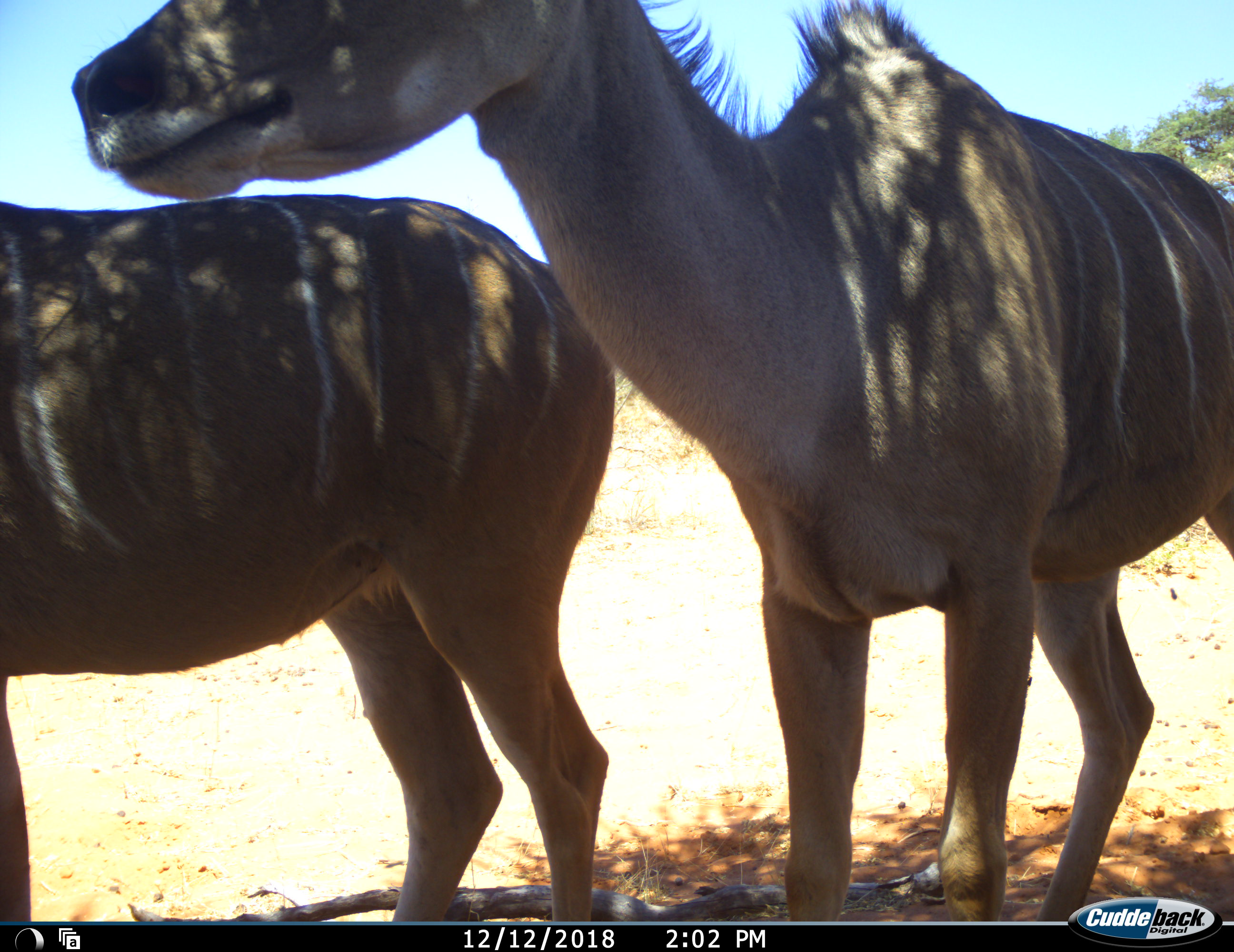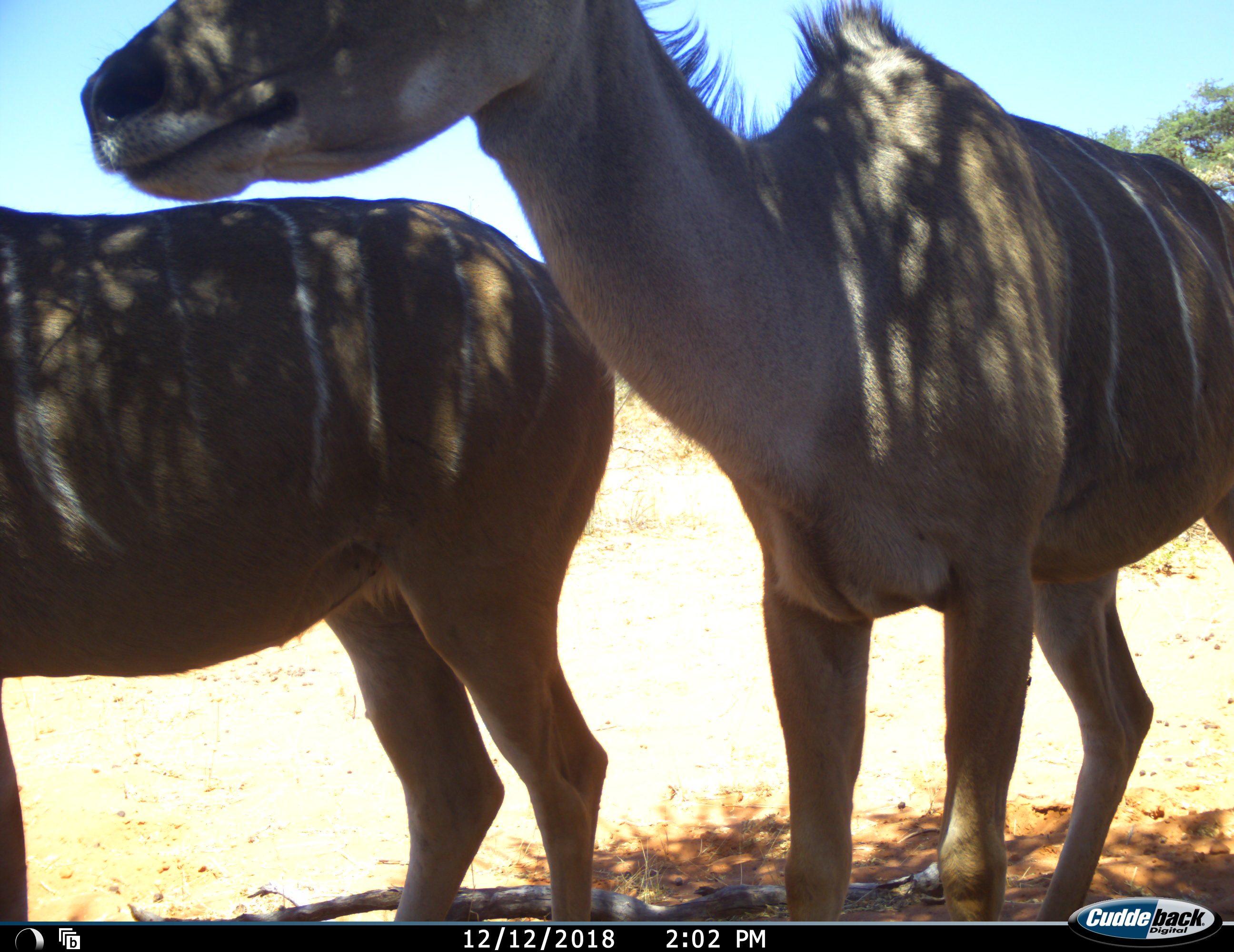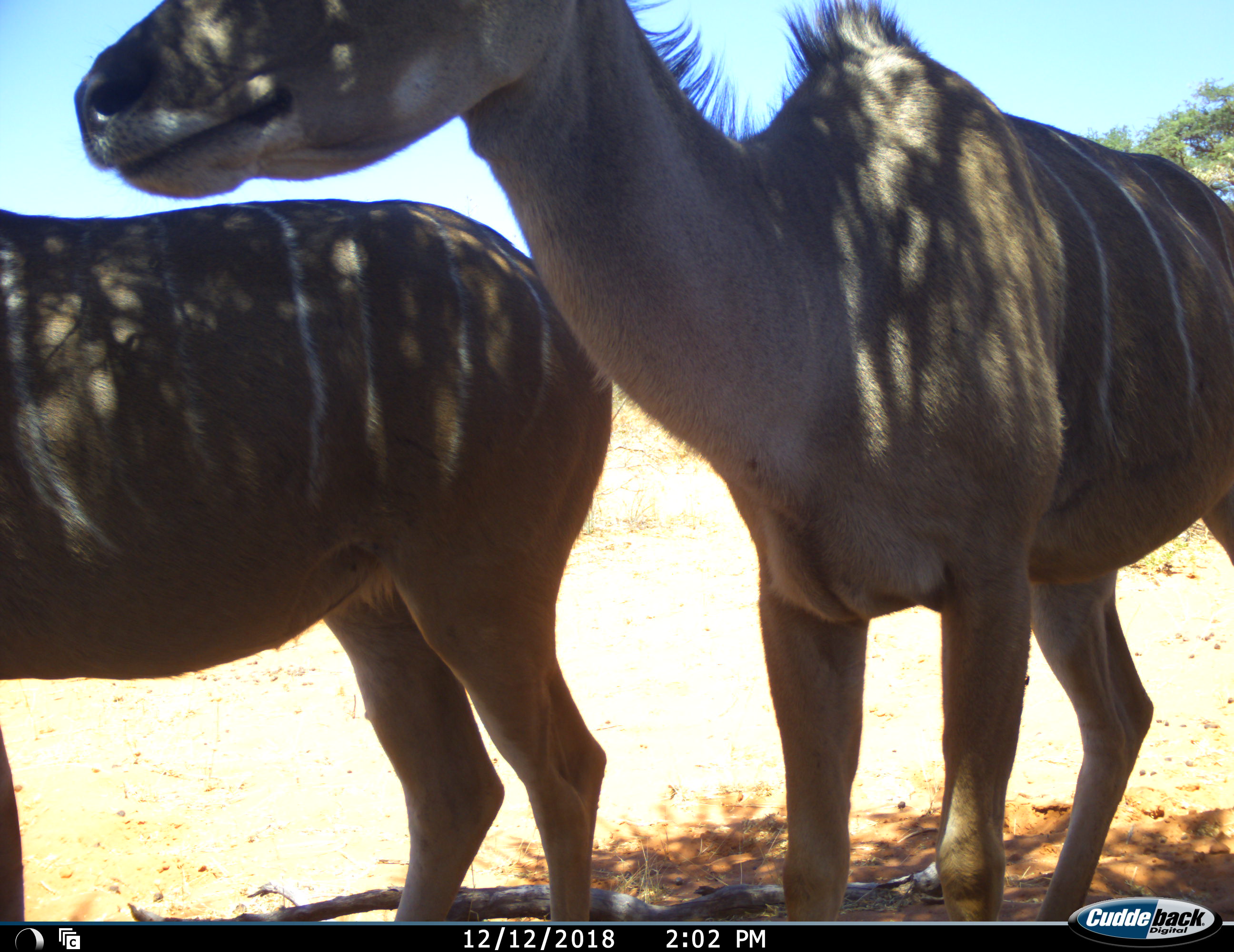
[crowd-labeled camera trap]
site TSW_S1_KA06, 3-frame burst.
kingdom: Animalia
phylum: Chordata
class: Mammalia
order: Artiodactyla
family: Bovidae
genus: Tragelaphus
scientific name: Tragelaphus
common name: kudu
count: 2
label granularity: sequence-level